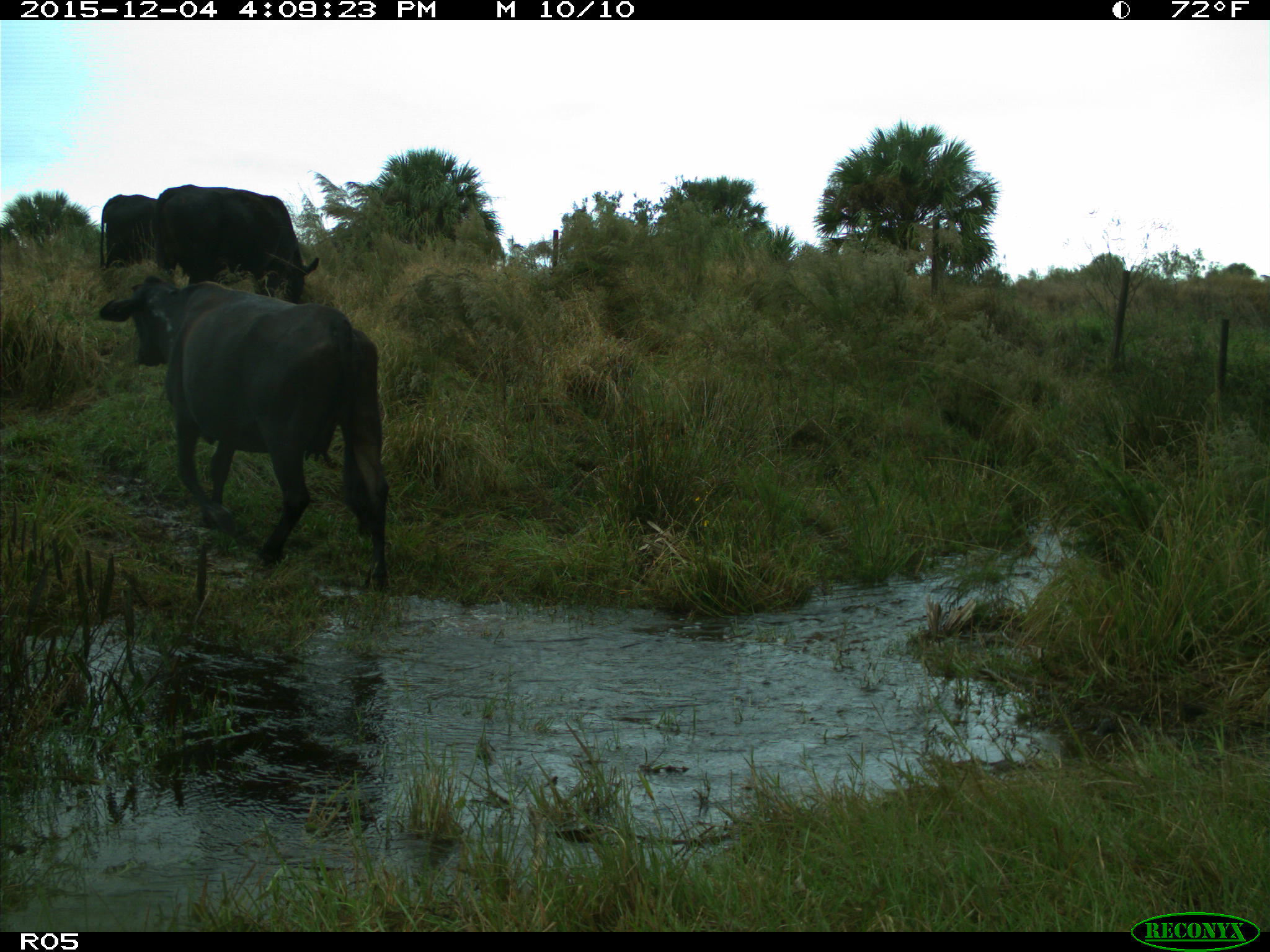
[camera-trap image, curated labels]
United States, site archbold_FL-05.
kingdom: Animalia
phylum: Chordata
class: Mammalia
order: Artiodactyla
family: Bovidae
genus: Bos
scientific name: Bos taurus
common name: domestic cow